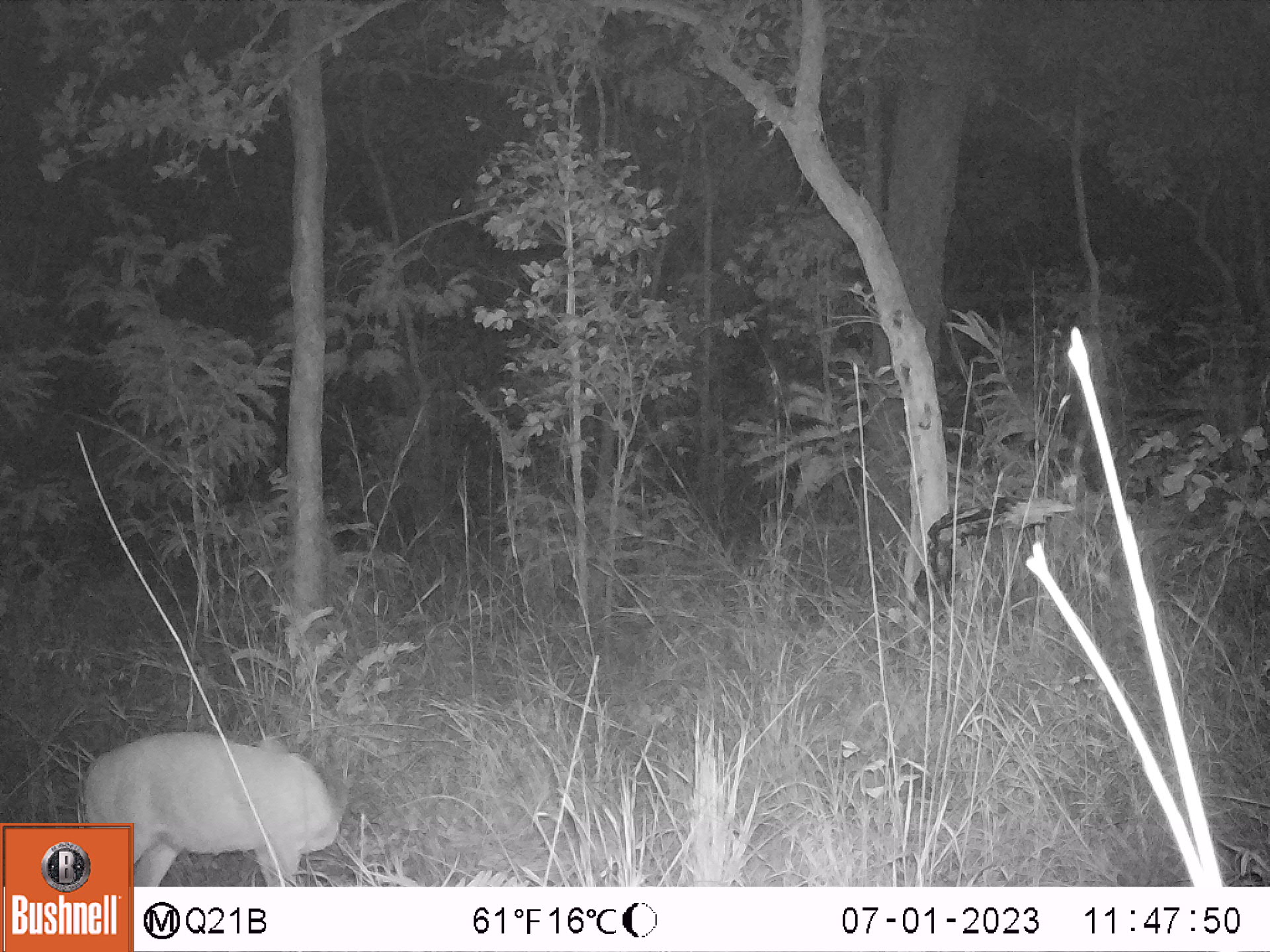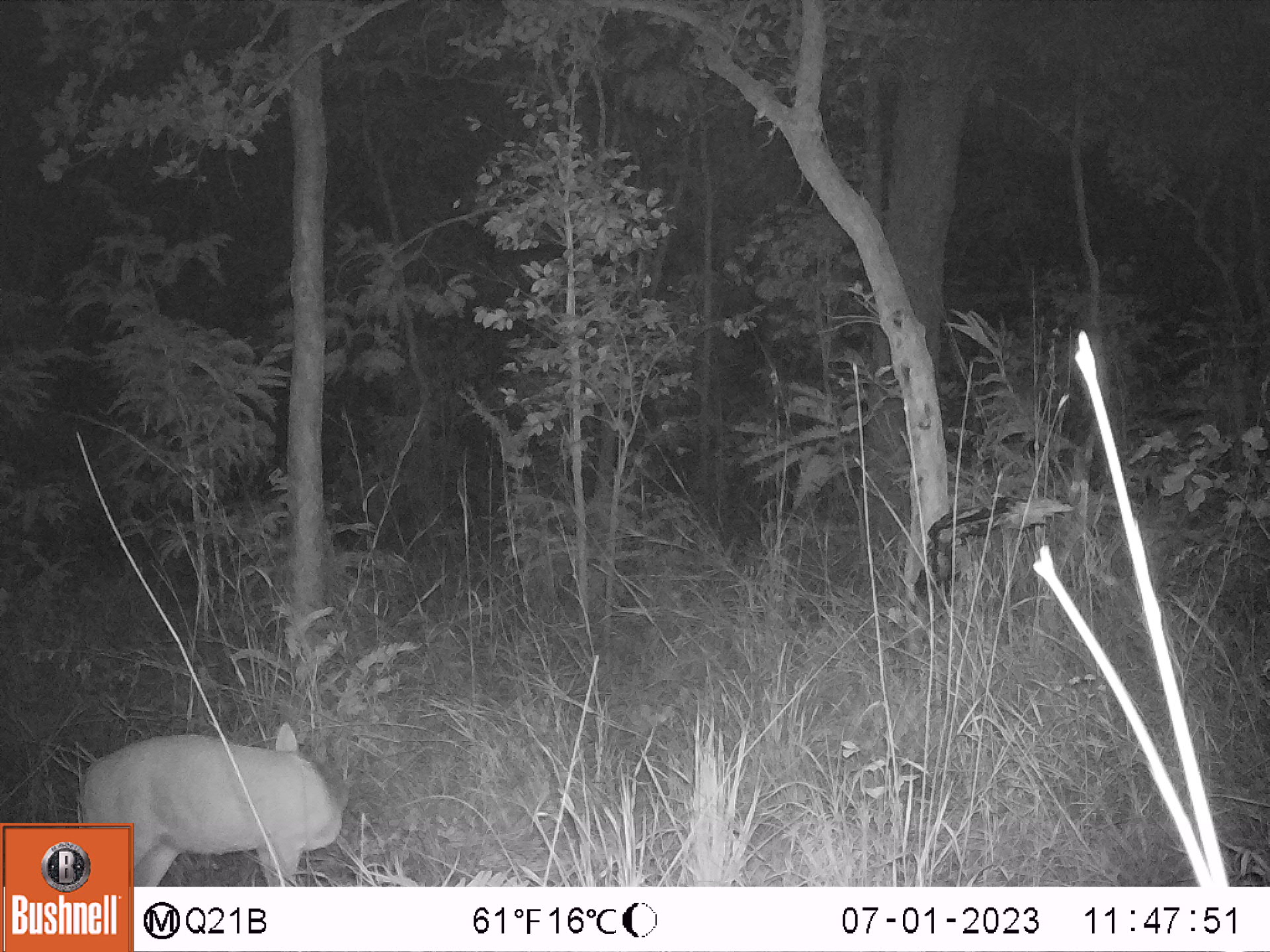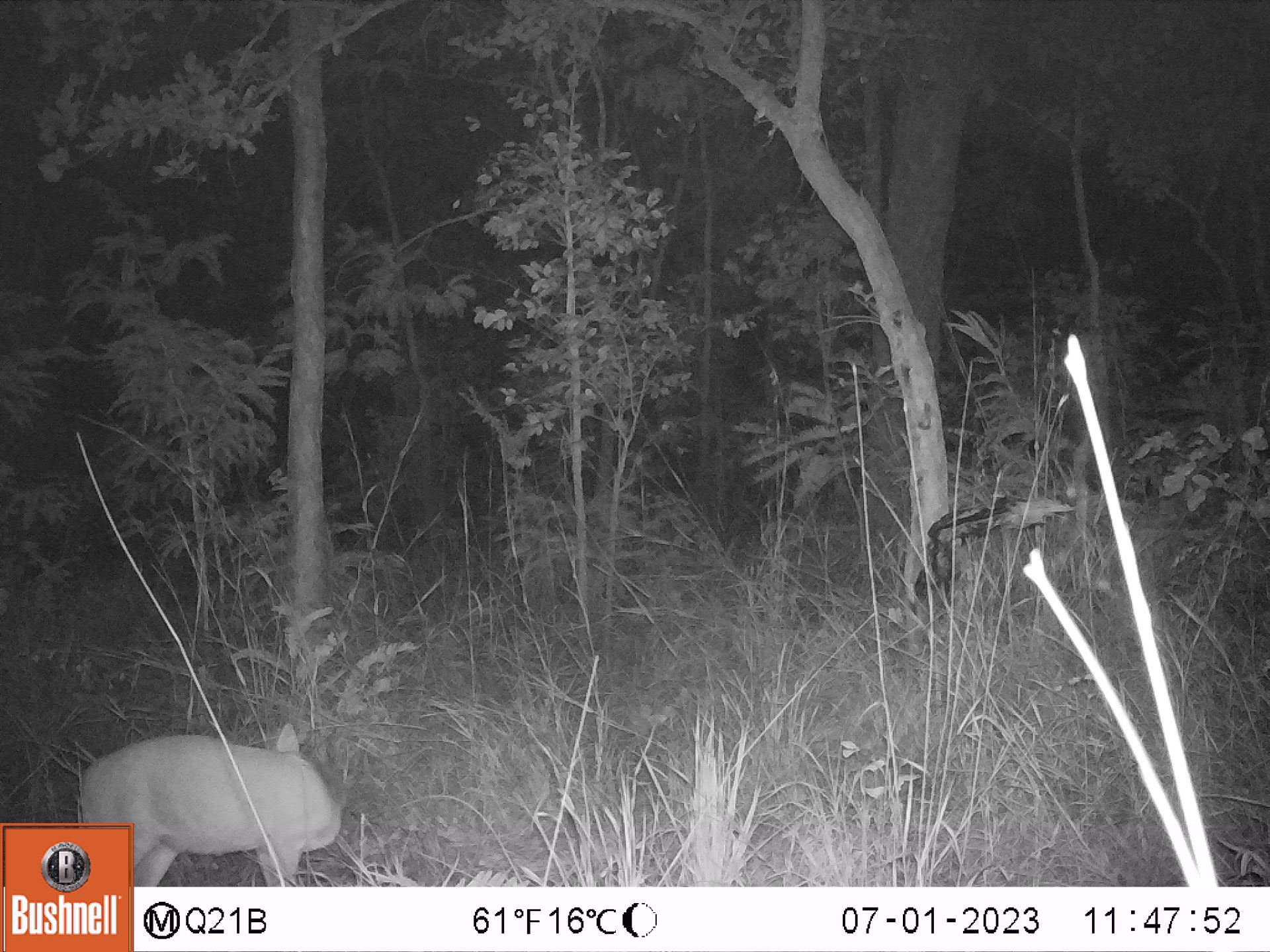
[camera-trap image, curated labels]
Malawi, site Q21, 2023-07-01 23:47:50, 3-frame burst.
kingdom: Animalia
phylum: Chordata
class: Mammalia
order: Artiodactyla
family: Bovidae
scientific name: Antilopinae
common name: small antelope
Small antelope (Antilopinae), count 1.